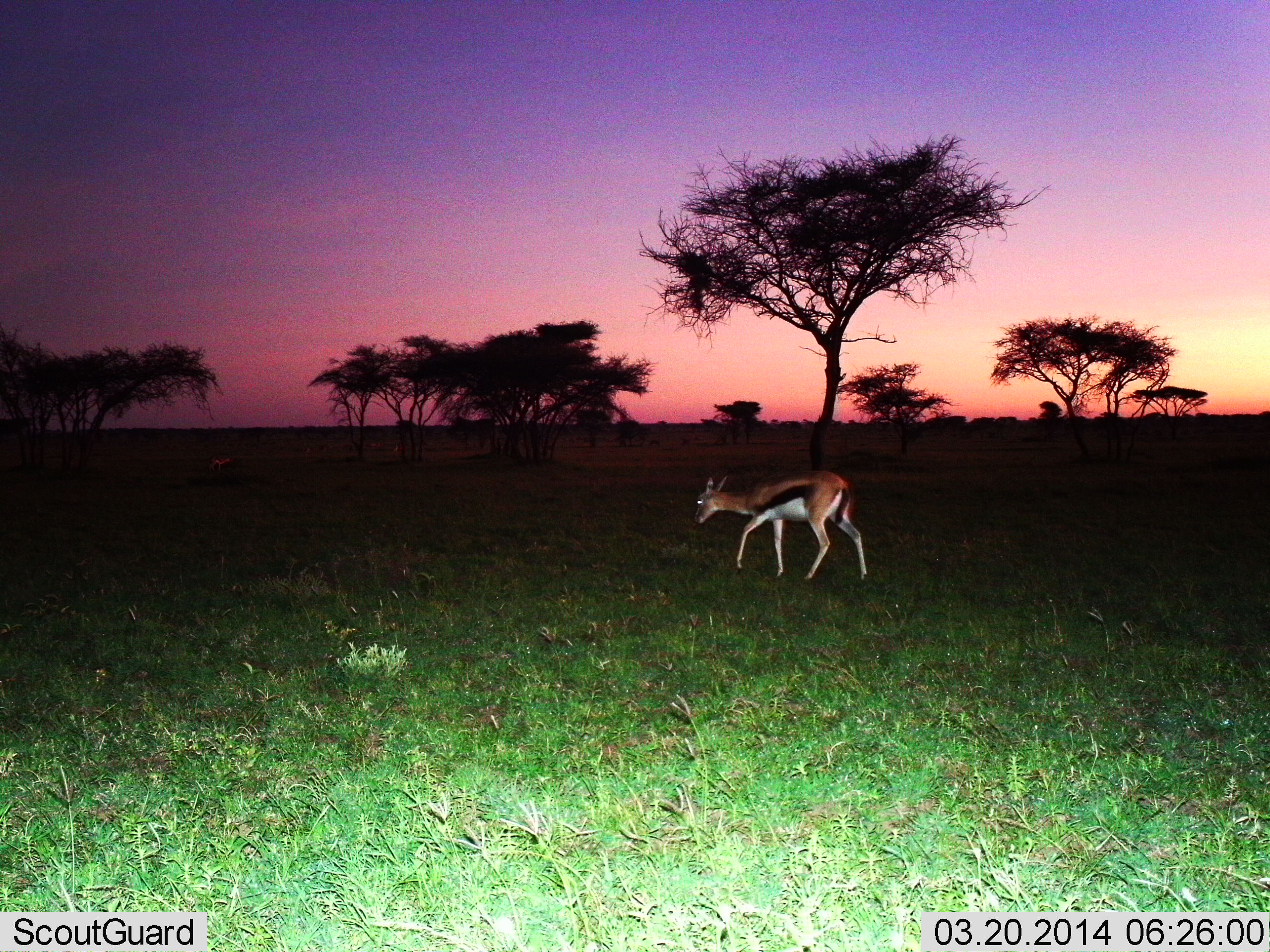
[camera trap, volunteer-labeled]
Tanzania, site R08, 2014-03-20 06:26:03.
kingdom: Animalia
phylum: Chordata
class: Mammalia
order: Artiodactyla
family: Bovidae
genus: Eudorcas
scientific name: Eudorcas thomsonii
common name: thomson's gazelle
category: gazellethomsons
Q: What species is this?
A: Gazellethomsons (thomson's gazelle) (Eudorcas thomsonii).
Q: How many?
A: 1.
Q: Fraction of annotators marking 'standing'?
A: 30%.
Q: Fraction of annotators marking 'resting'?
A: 10%.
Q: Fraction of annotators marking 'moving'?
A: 80%.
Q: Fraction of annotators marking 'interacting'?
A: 0%.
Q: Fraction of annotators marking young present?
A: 0%.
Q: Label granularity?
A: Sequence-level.